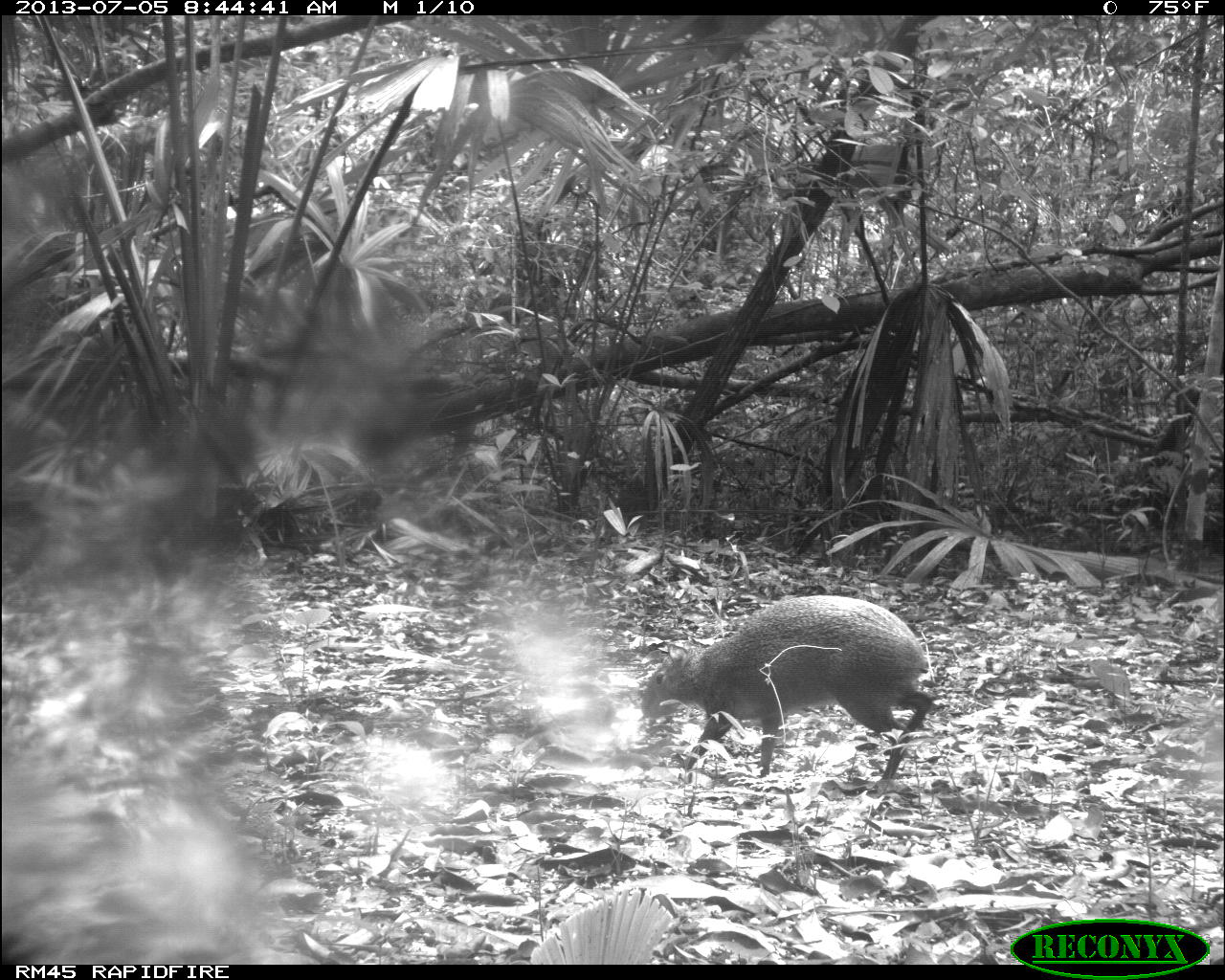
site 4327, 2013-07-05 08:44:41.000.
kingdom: Animalia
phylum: Chordata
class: Mammalia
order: Rodentia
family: Dasyproctidae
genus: Dasyprocta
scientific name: Dasyprocta punctata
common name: central american agouti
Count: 1.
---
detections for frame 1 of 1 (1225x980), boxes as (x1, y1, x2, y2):
dasyprocta punctata: (637, 591, 936, 800)